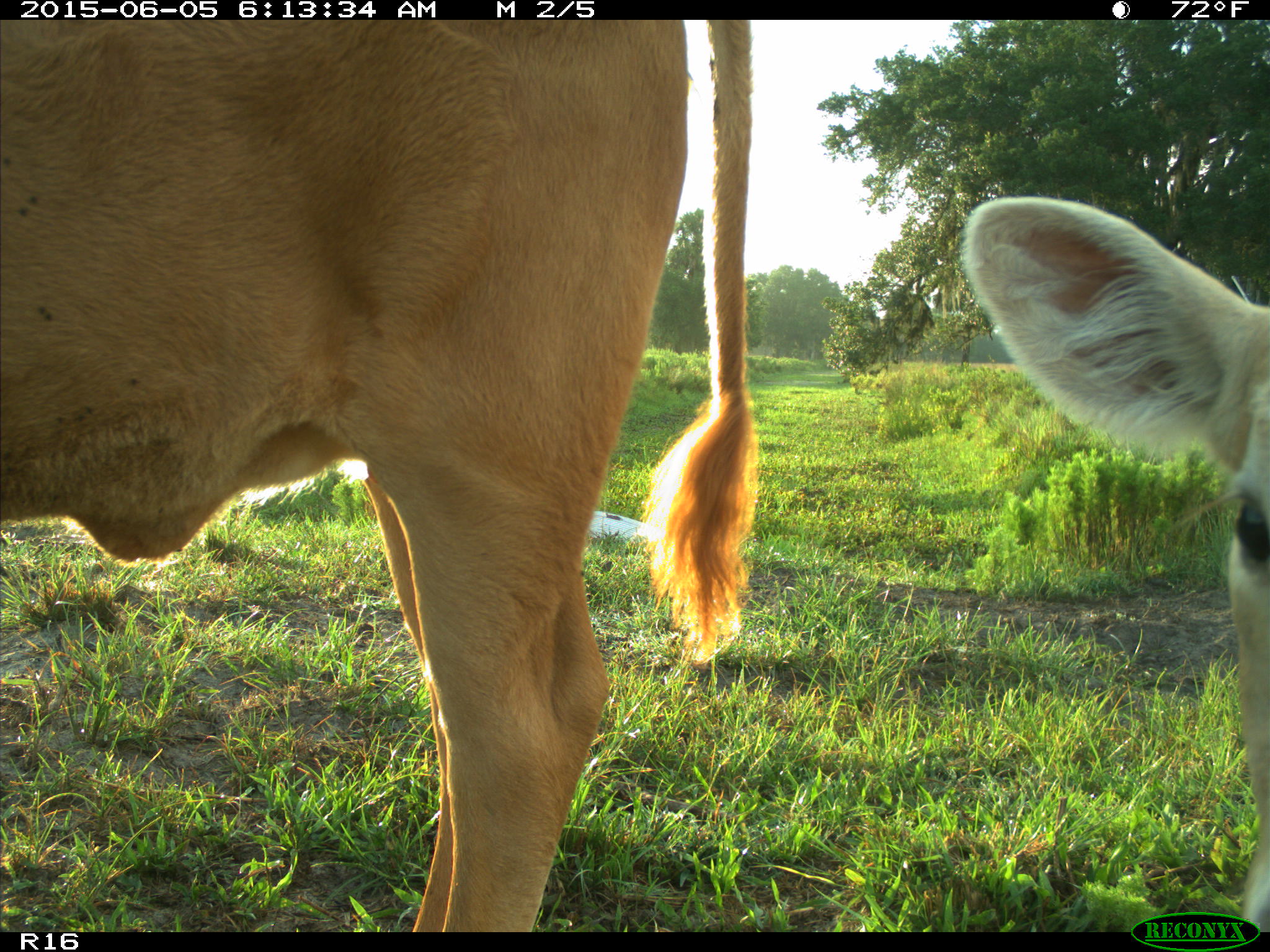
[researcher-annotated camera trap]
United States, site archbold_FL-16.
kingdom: Animalia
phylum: Chordata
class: Mammalia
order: Artiodactyla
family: Bovidae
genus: Bos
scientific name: Bos taurus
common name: domestic cow